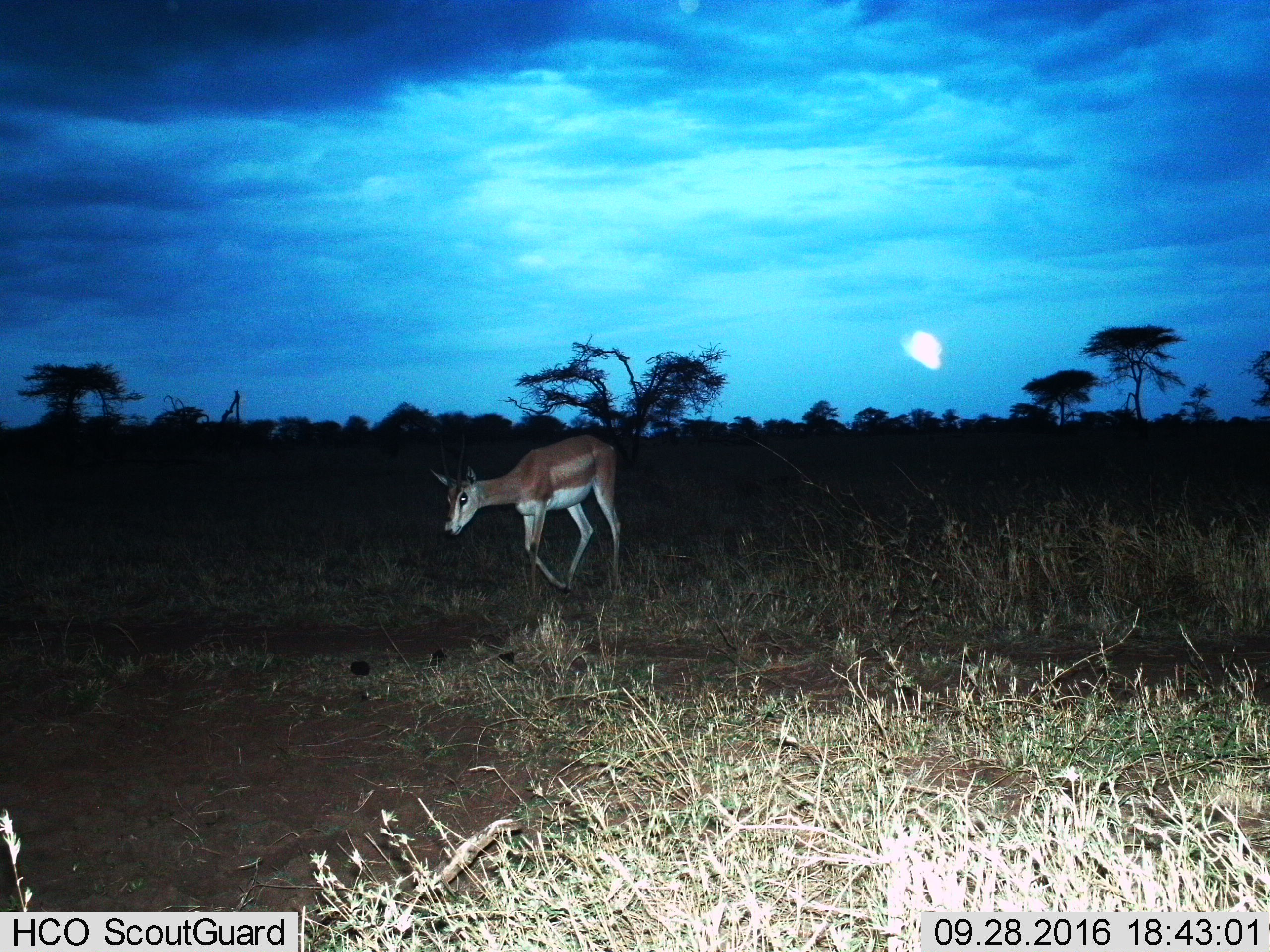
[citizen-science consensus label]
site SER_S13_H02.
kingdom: Animalia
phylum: Chordata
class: Mammalia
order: Artiodactyla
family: Bovidae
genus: Nanger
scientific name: Nanger granti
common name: grant's gazelle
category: gazellegrants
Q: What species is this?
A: Gazellegrants (grant's gazelle) (Nanger granti).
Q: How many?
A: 1.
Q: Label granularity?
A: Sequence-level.